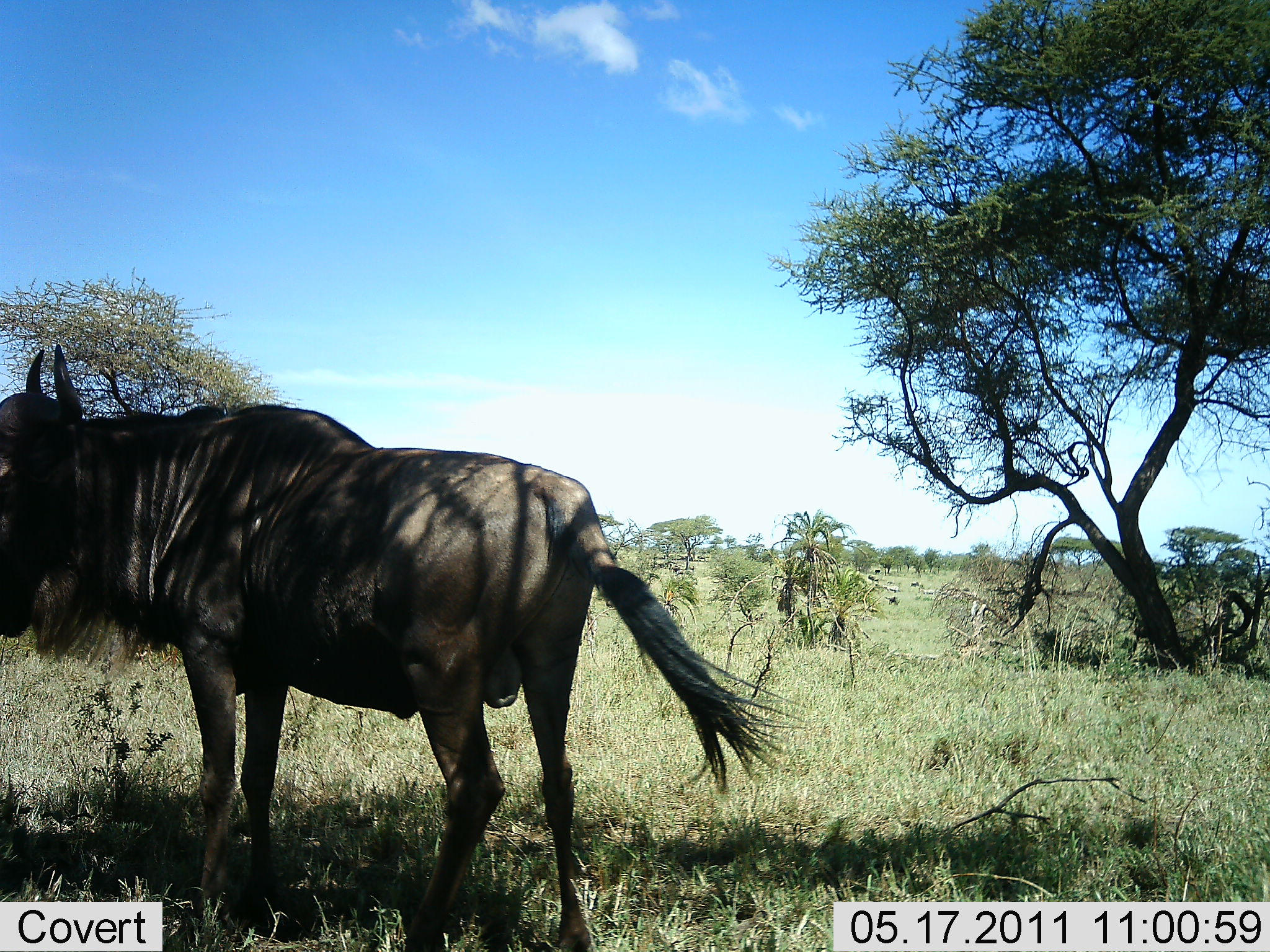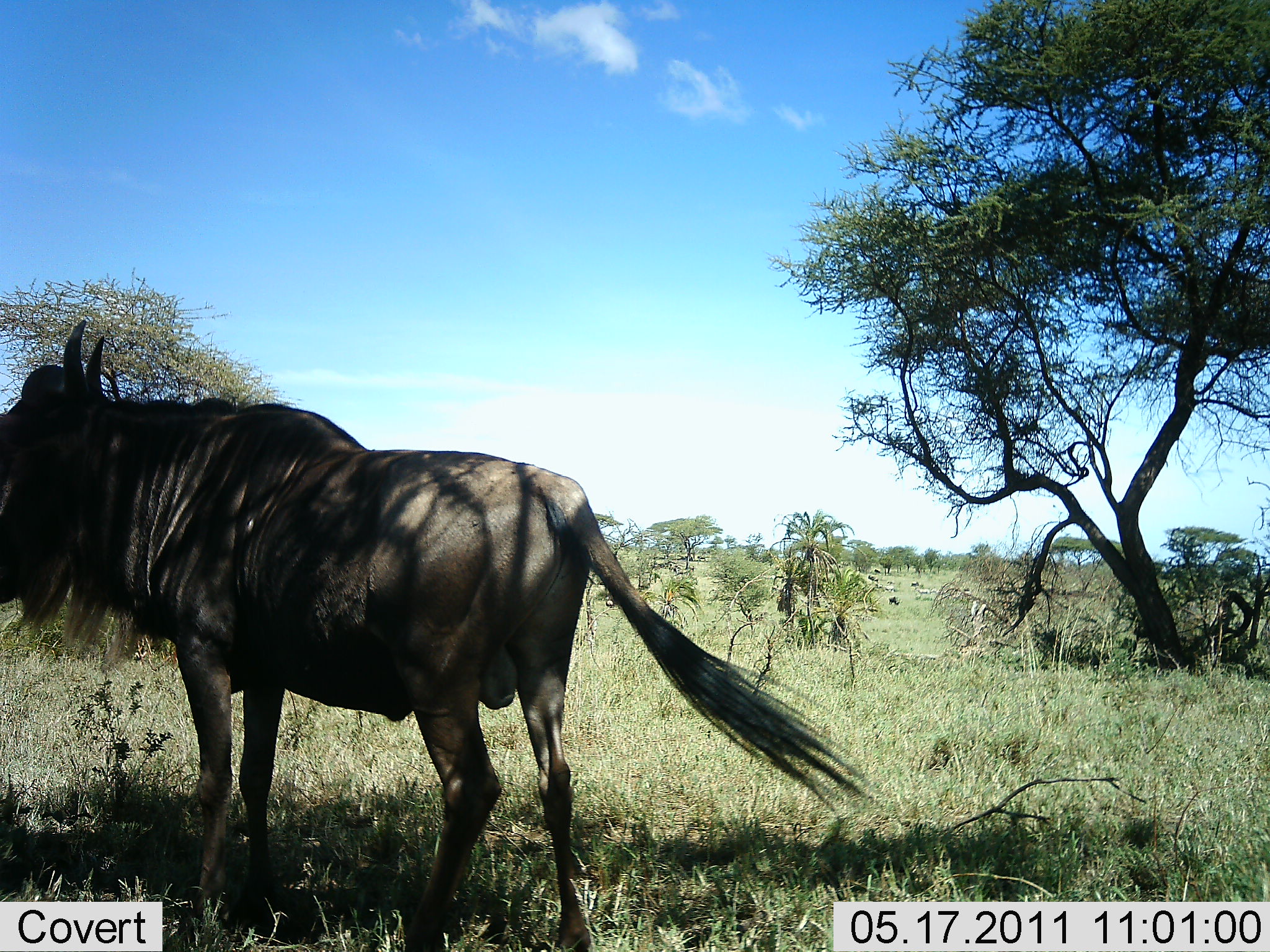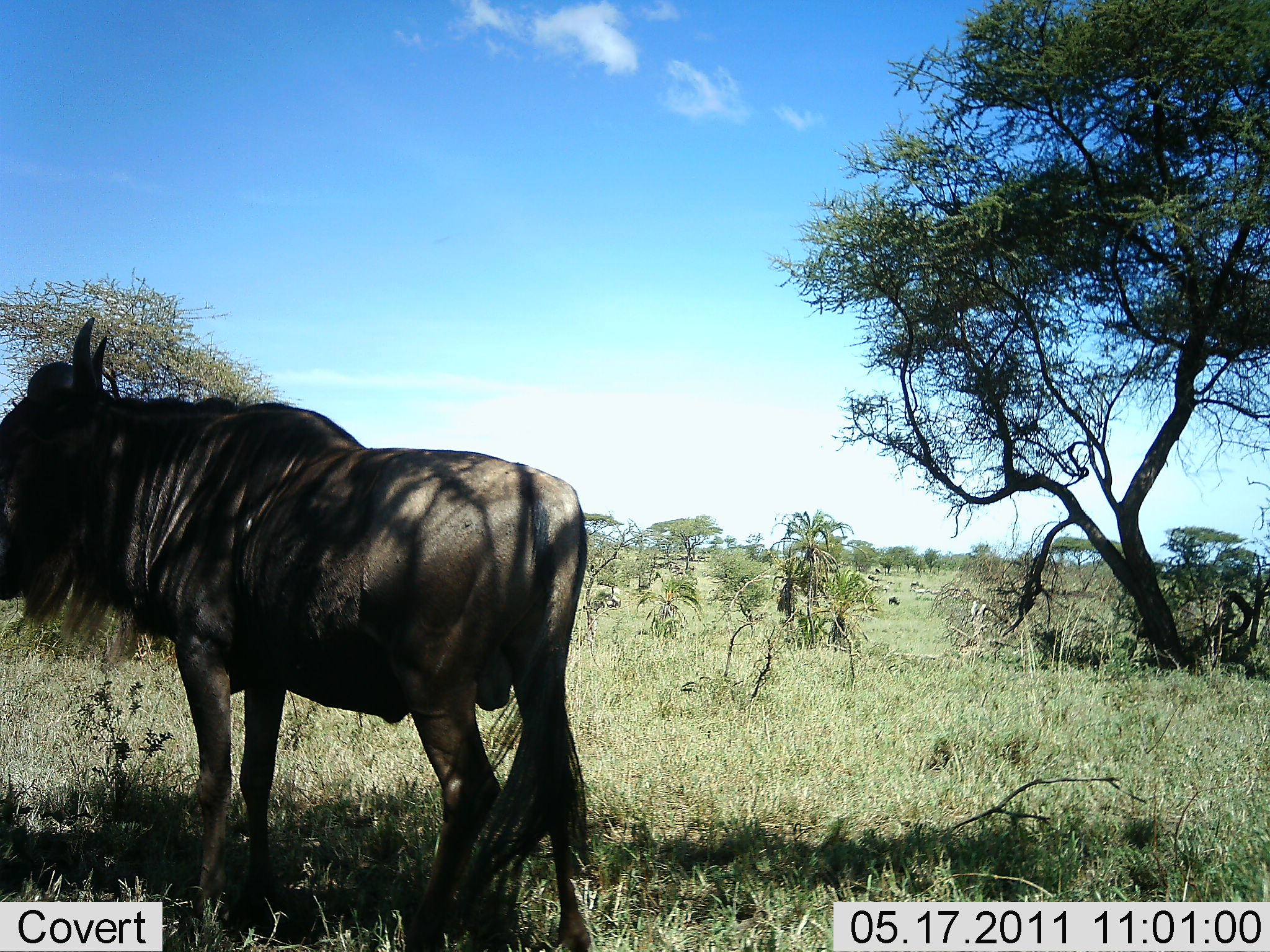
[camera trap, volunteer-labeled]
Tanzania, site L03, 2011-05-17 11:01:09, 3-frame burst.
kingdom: Animalia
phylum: Chordata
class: Mammalia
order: Artiodactyla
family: Bovidae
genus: Connochaetes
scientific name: Connochaetes taurinus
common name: blue wildebeest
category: wildebeest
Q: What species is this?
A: Wildebeest (blue wildebeest) (Connochaetes taurinus).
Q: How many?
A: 1.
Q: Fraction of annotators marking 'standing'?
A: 92%.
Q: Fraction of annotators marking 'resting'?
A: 0%.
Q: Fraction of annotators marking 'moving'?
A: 8%.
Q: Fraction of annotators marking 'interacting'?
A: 0%.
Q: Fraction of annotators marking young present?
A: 0%.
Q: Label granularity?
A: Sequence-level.